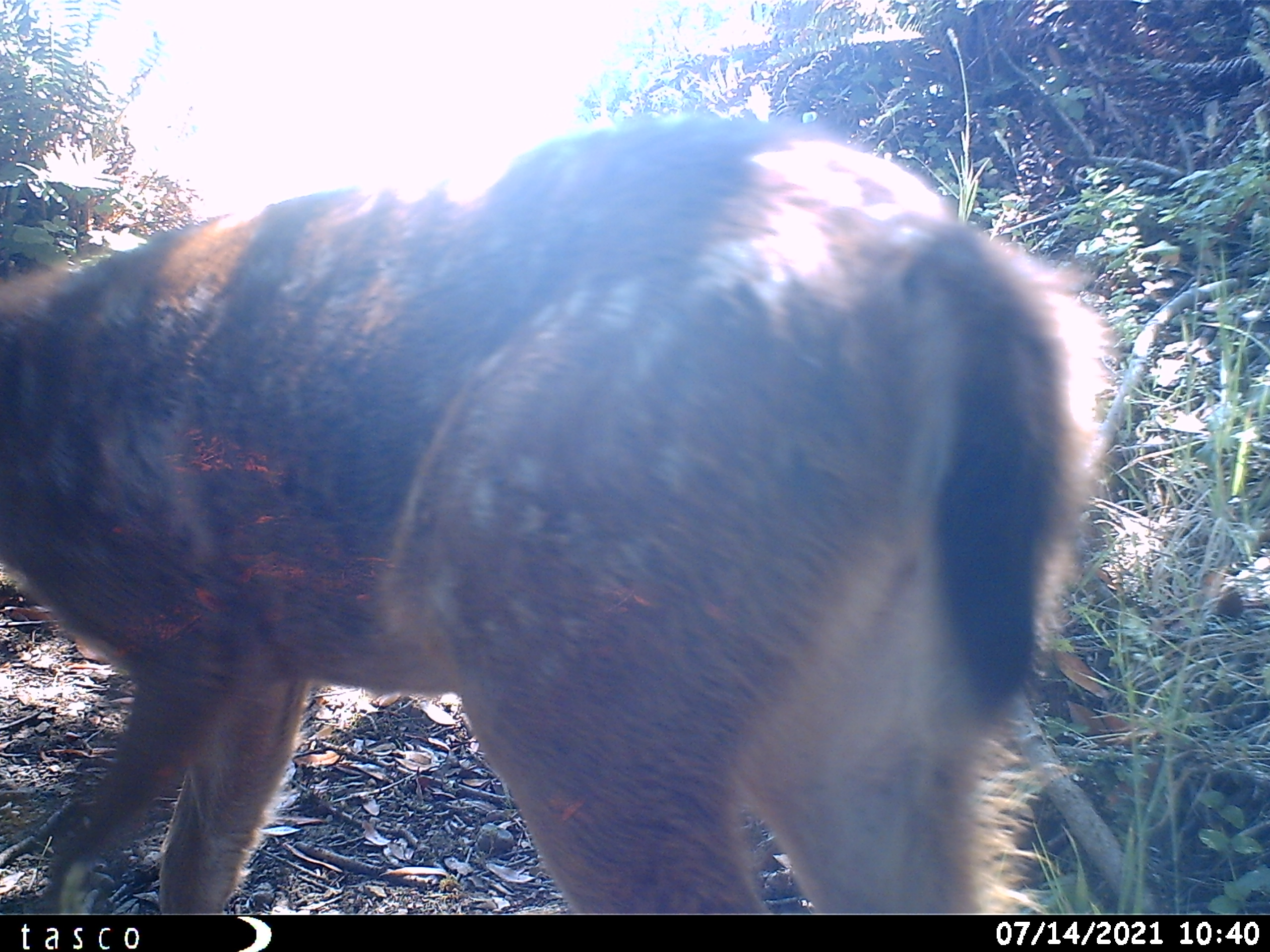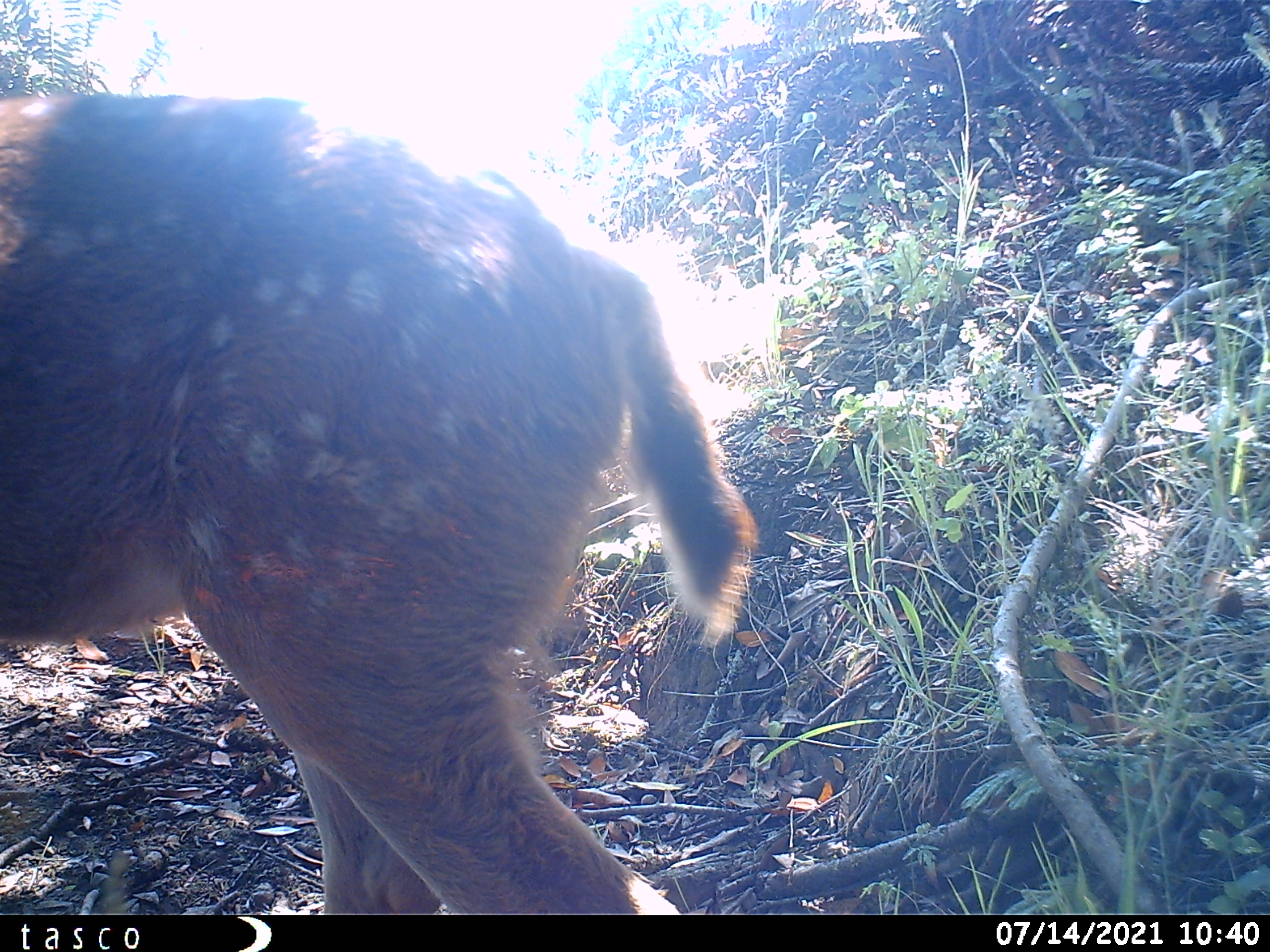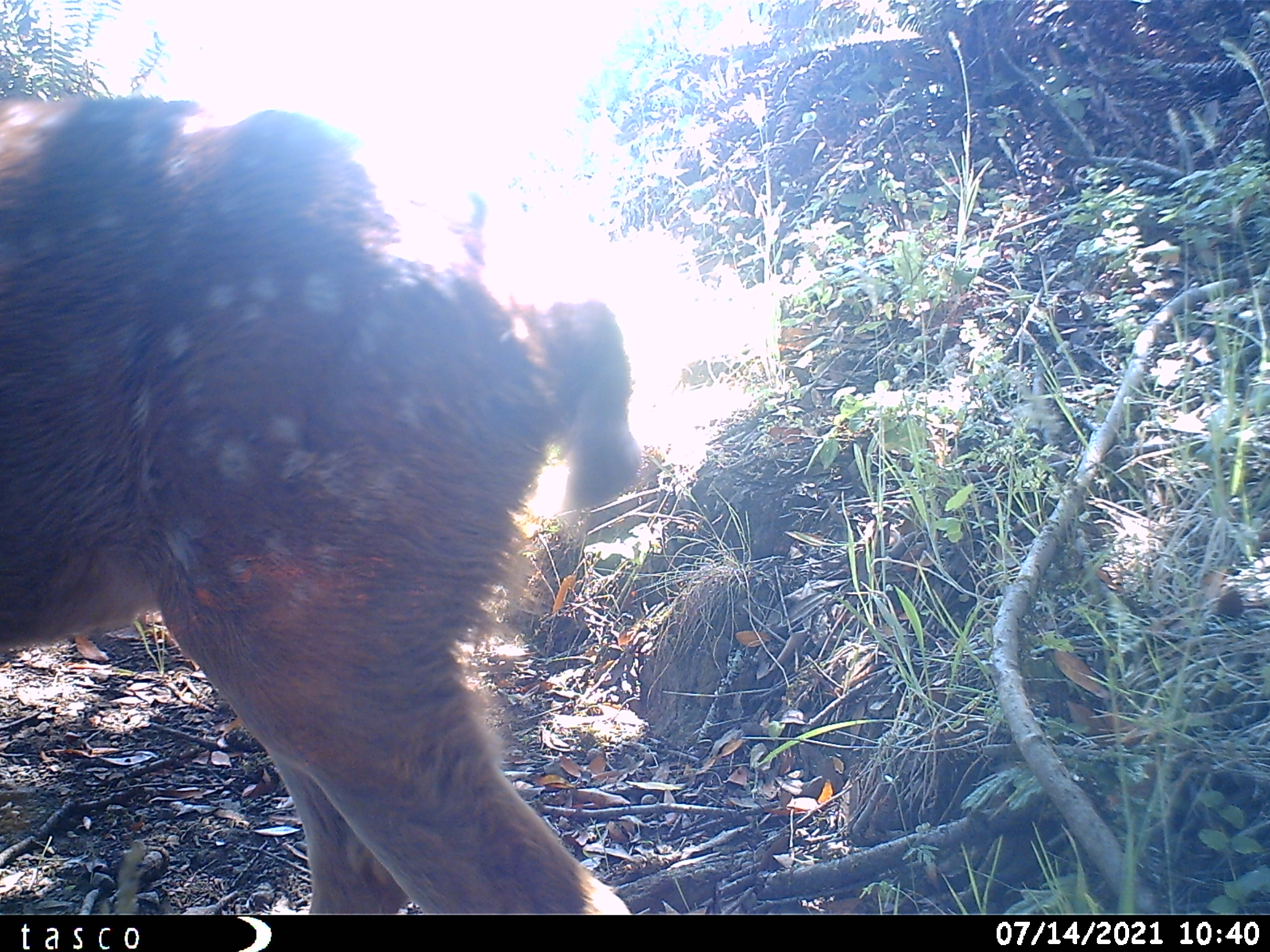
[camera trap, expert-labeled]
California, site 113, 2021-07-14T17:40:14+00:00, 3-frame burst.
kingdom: Animalia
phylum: Chordata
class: Mammalia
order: Artiodactyla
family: Cervidae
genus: Odocoileus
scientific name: Odocoileus hemionus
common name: mule deer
Mule deer (Odocoileus hemionus).